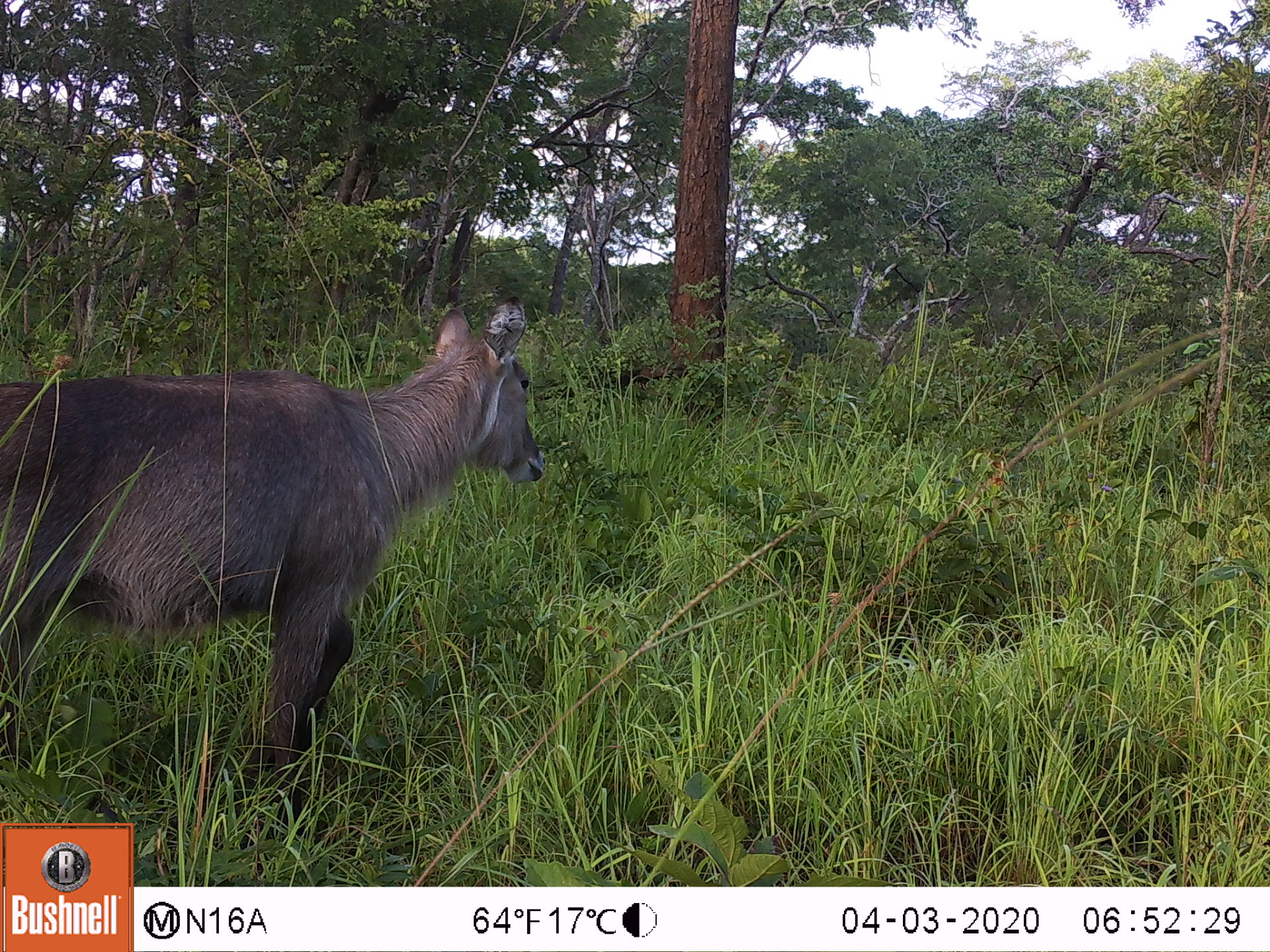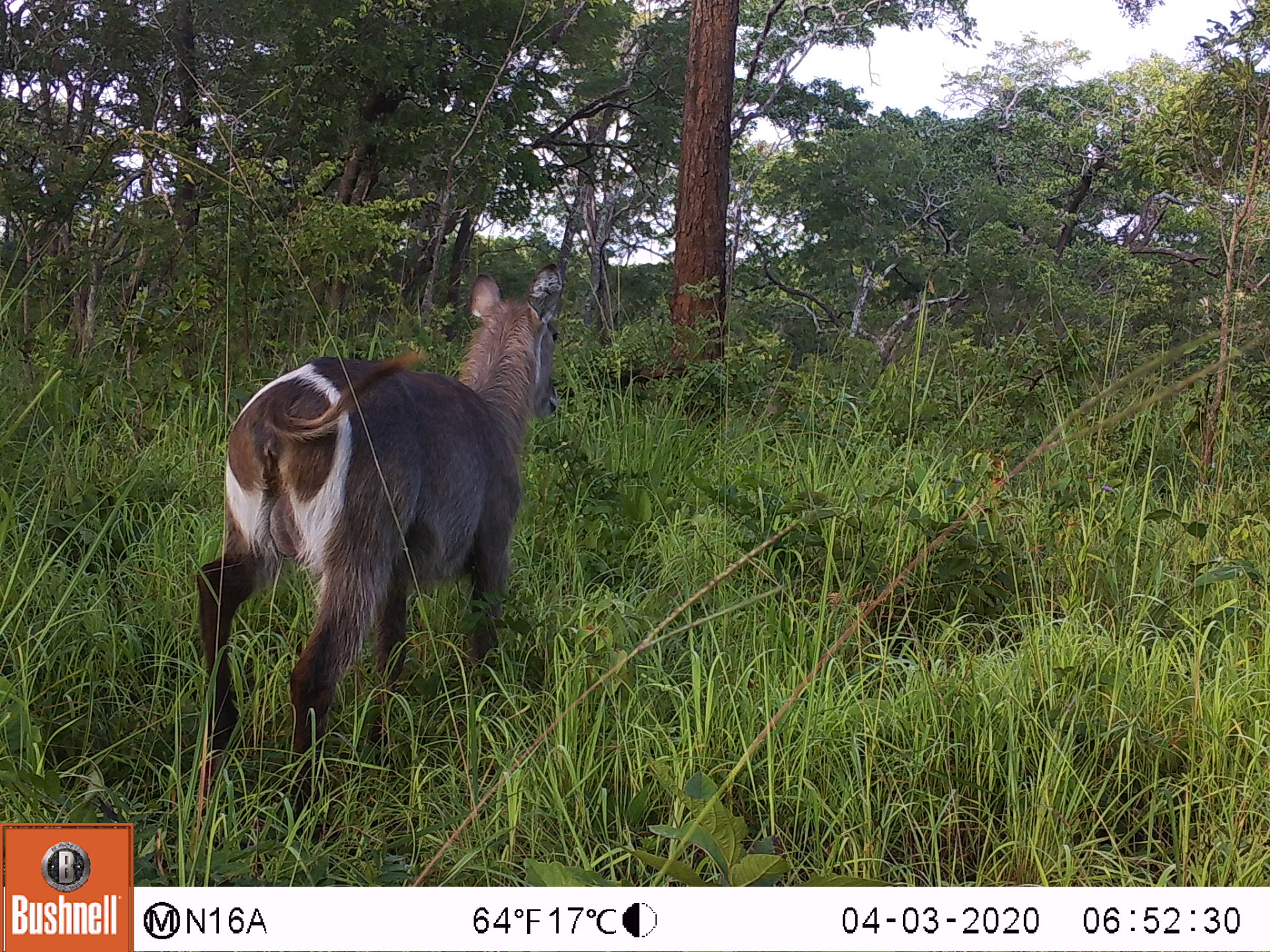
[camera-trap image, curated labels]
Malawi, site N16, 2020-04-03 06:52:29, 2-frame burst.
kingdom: Animalia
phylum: Chordata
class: Mammalia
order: Artiodactyla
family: Bovidae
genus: Kobus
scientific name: Kobus ellipsiprymnus ellipsiprymnus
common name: common waterbuck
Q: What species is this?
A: Common waterbuck (Kobus ellipsiprymnus ellipsiprymnus).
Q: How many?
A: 1.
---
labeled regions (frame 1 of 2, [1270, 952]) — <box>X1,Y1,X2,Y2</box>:
common waterbuck: <box>3,287,548,803</box>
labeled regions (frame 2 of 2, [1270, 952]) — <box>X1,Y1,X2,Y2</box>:
common waterbuck: <box>179,256,568,819</box>